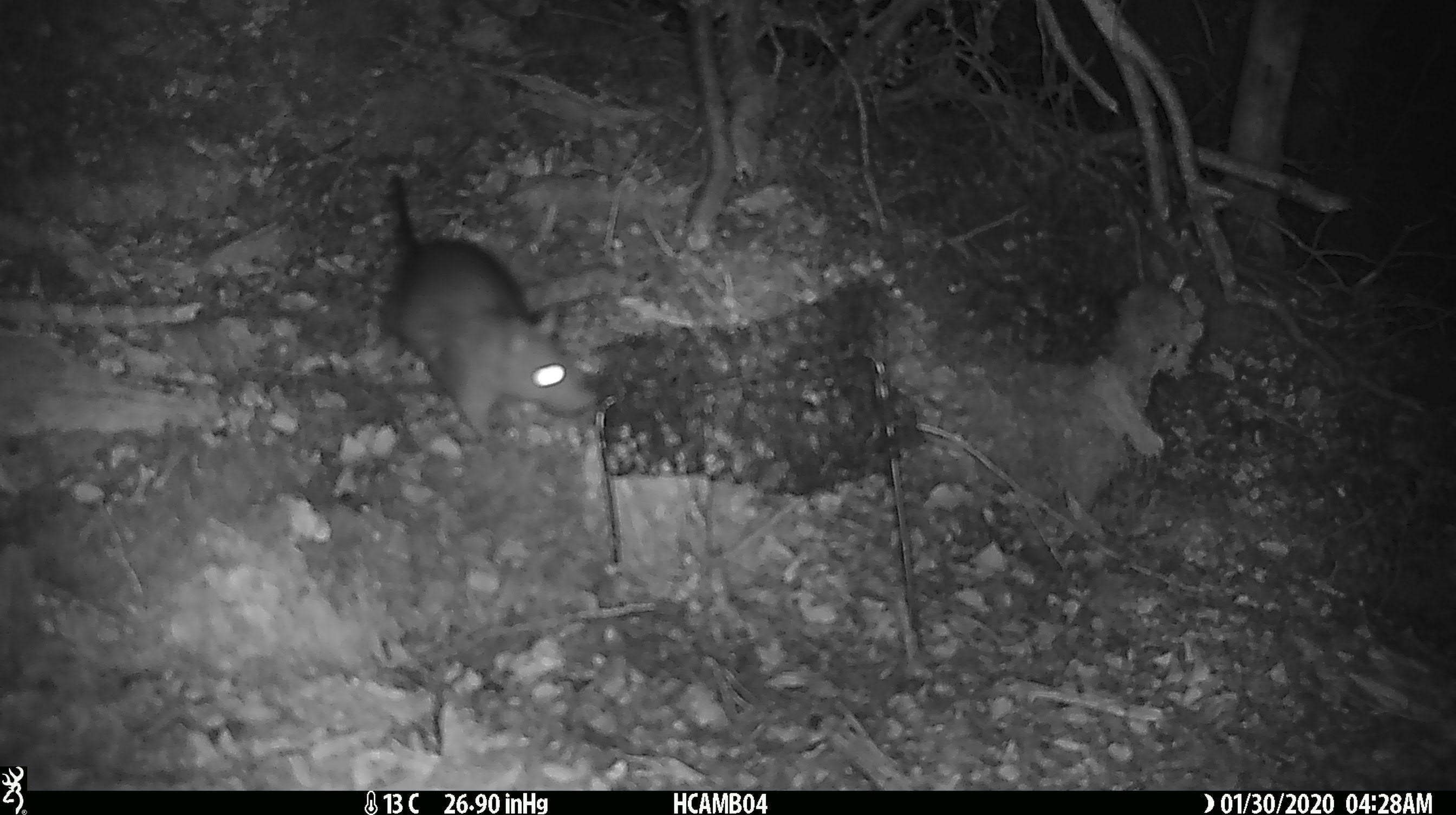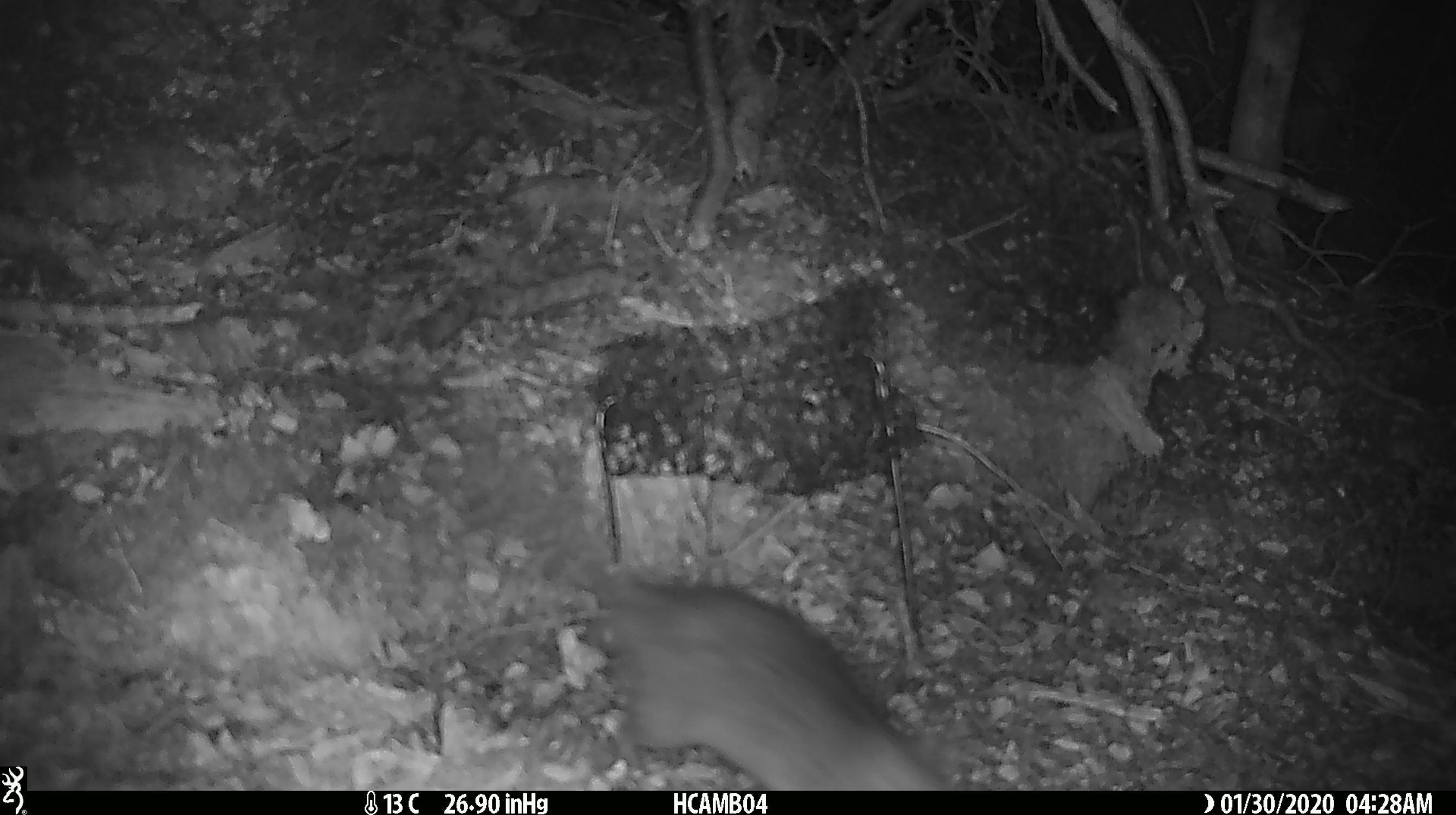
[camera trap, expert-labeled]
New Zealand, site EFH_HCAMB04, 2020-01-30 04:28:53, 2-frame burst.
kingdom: Animalia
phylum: Chordata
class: Mammalia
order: Rodentia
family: Muridae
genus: Rattus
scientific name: Rattus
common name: rat